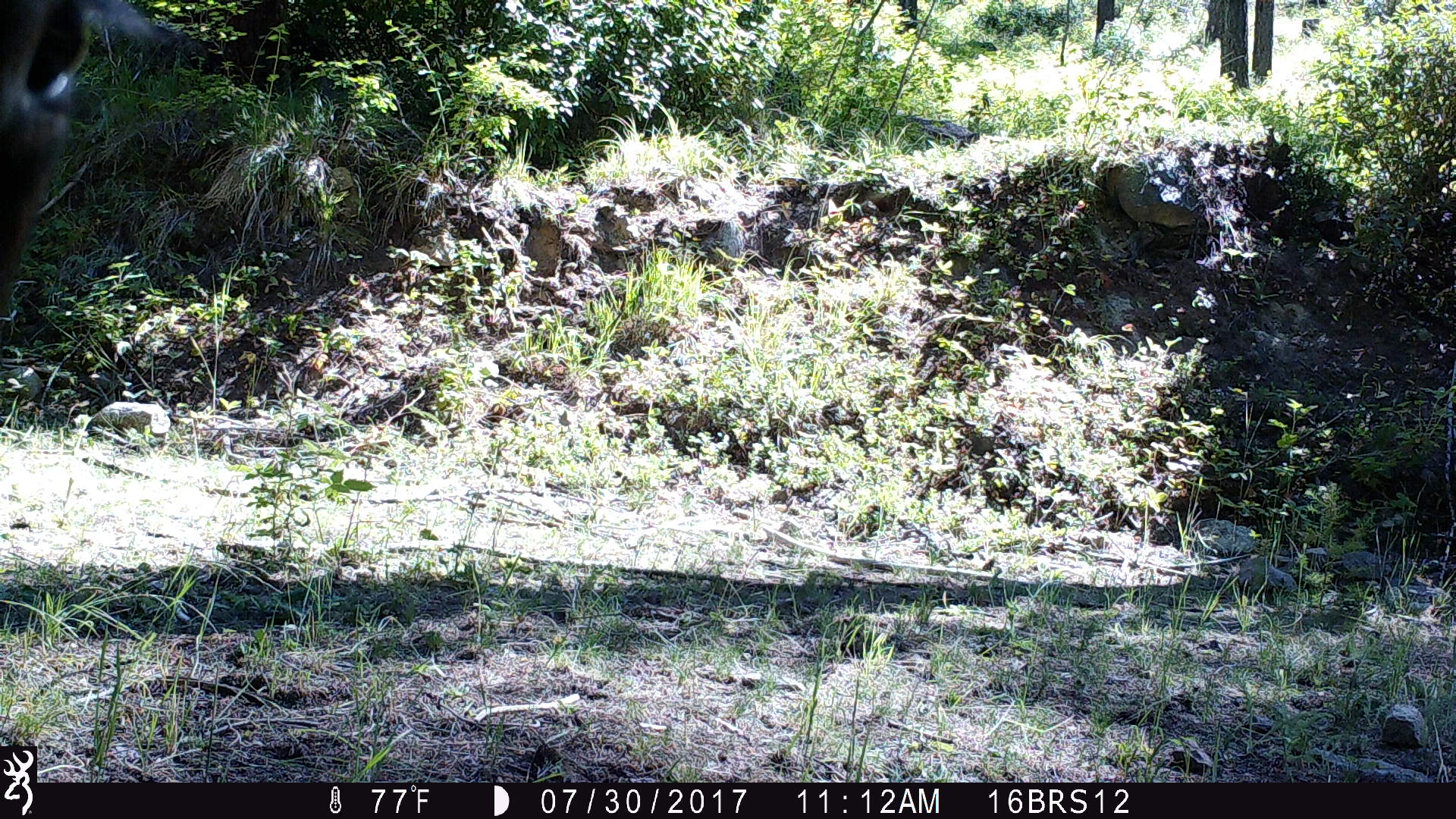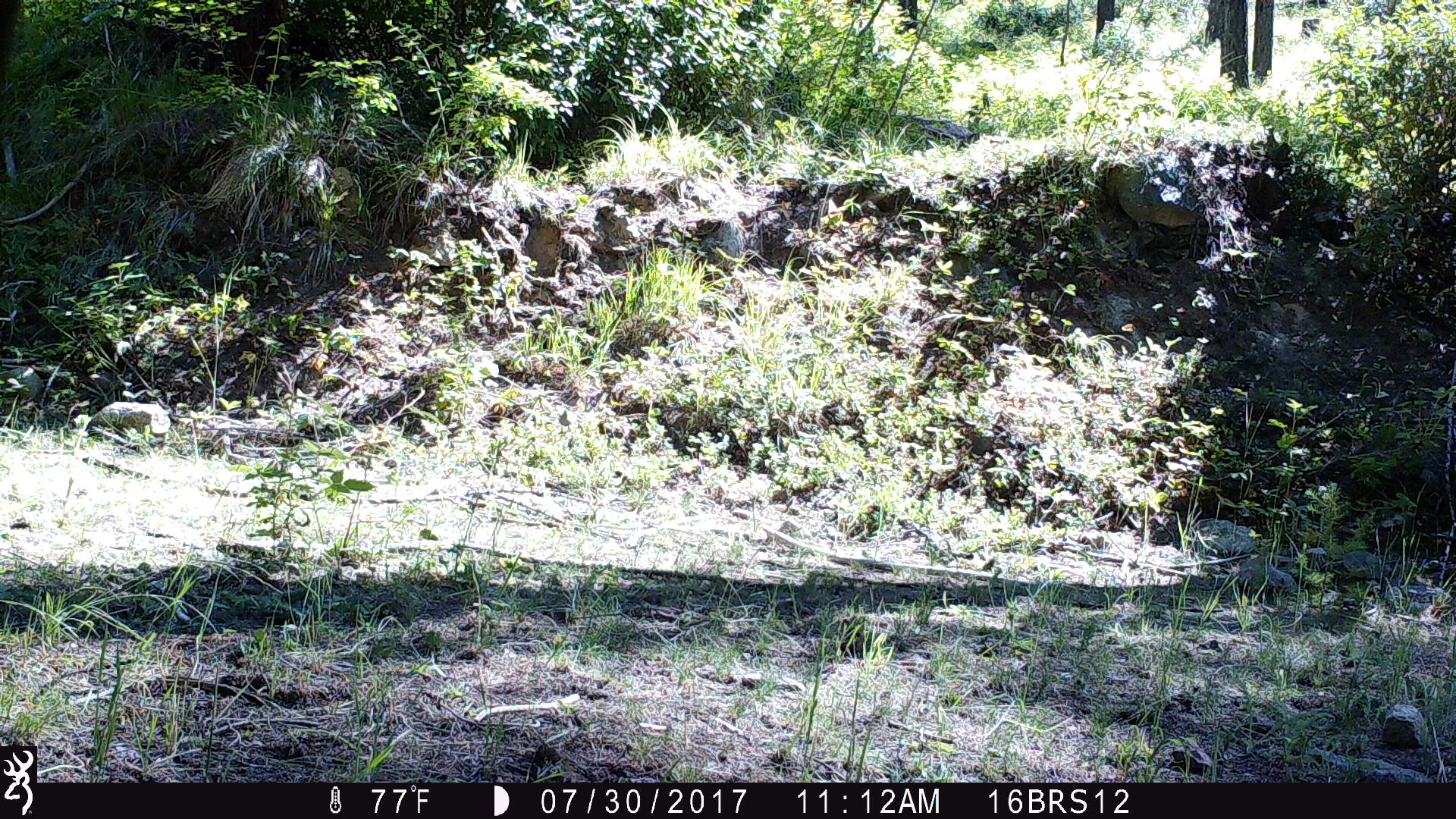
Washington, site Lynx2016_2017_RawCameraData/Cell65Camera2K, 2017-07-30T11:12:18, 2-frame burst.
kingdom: Animalia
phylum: Chordata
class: Mammalia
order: Artiodactyla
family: Bovidae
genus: Bos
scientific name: Bos taurus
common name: domestic cattle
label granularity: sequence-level